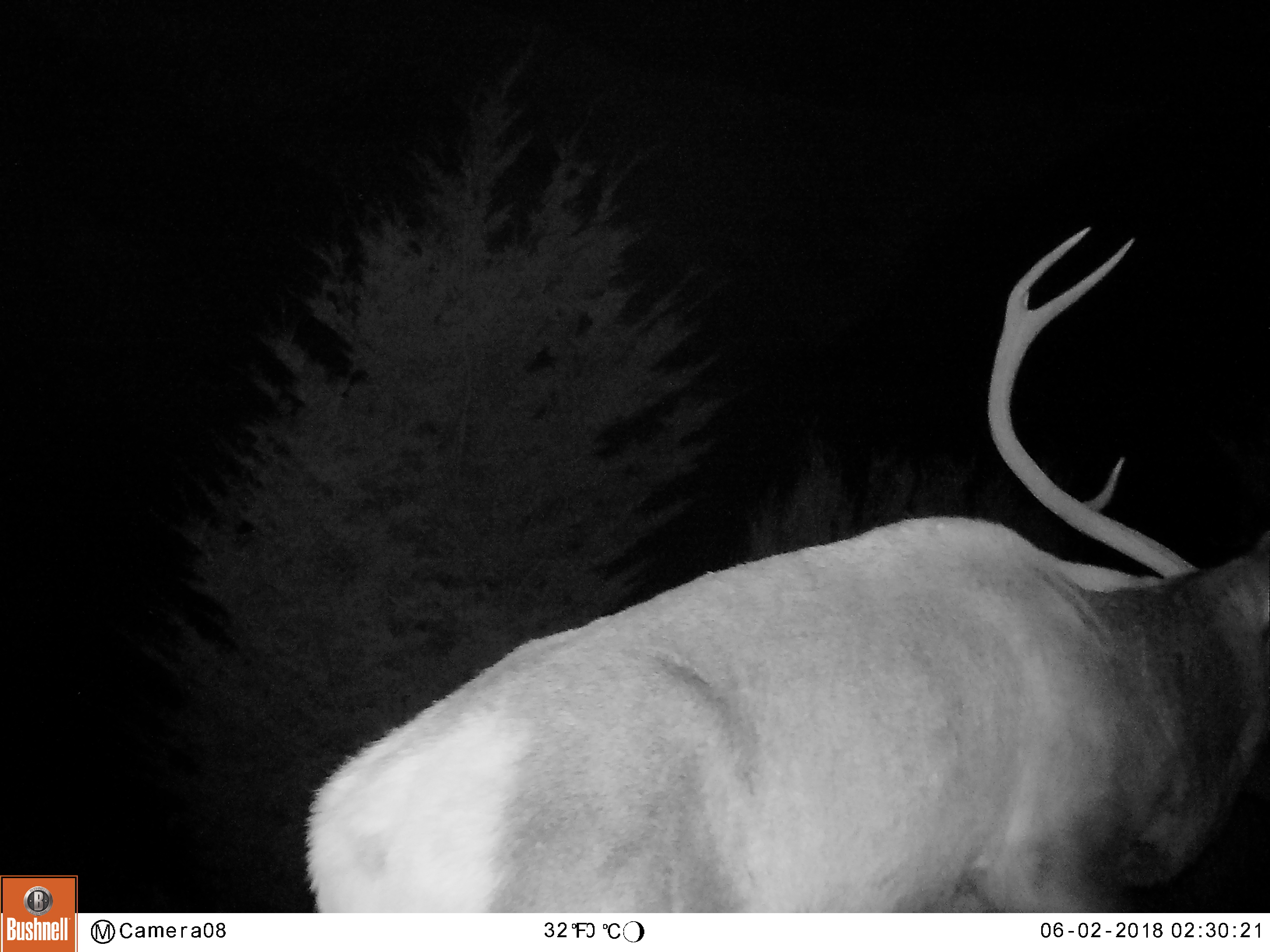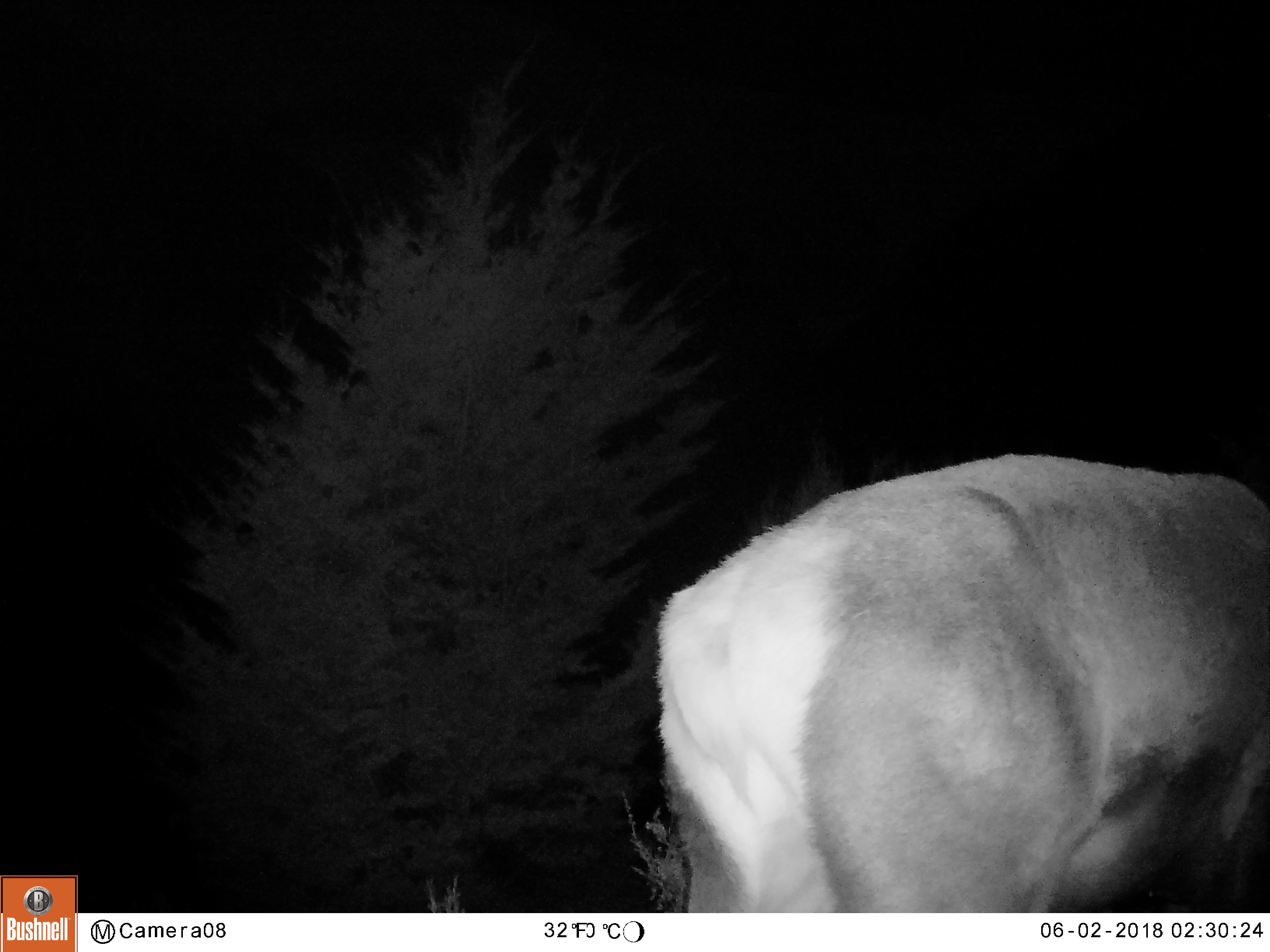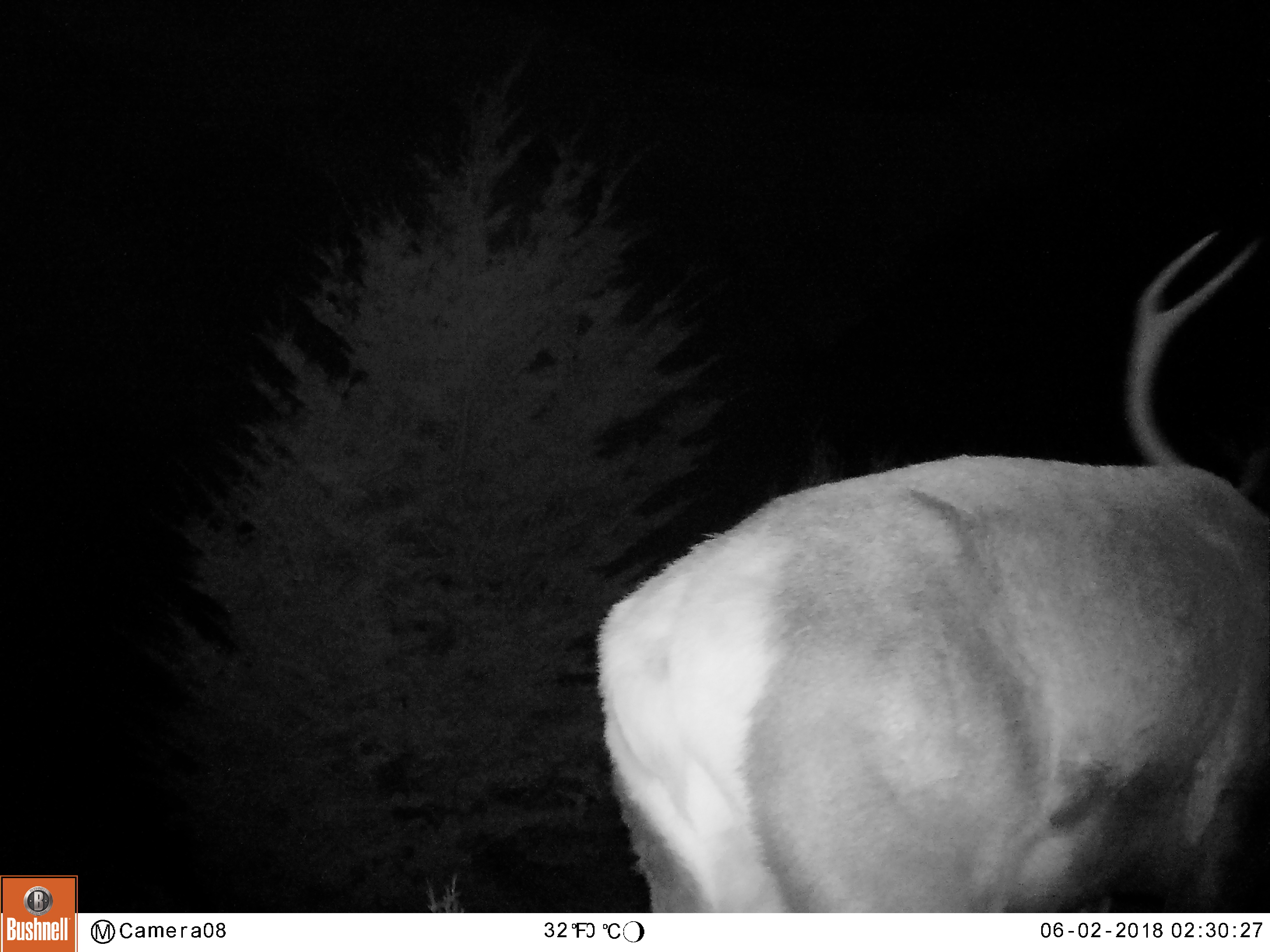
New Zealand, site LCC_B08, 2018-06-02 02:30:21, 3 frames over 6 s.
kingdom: Animalia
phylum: Chordata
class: Mammalia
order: Artiodactyla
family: Cervidae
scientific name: Cervidae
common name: deer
Deer (Cervidae).